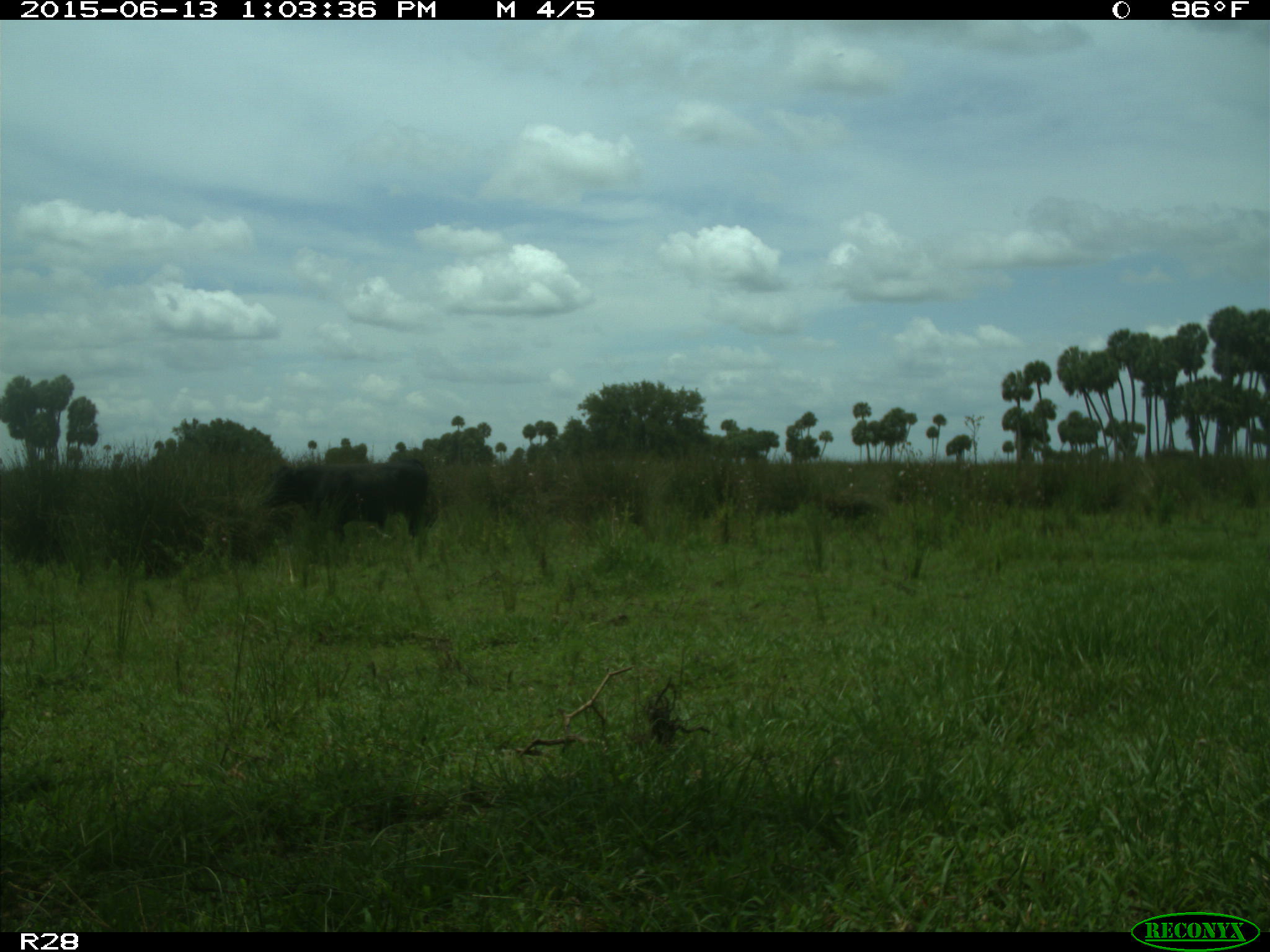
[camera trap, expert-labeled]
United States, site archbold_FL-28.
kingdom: Animalia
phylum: Chordata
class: Mammalia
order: Artiodactyla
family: Bovidae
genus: Bos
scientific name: Bos taurus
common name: domestic cow